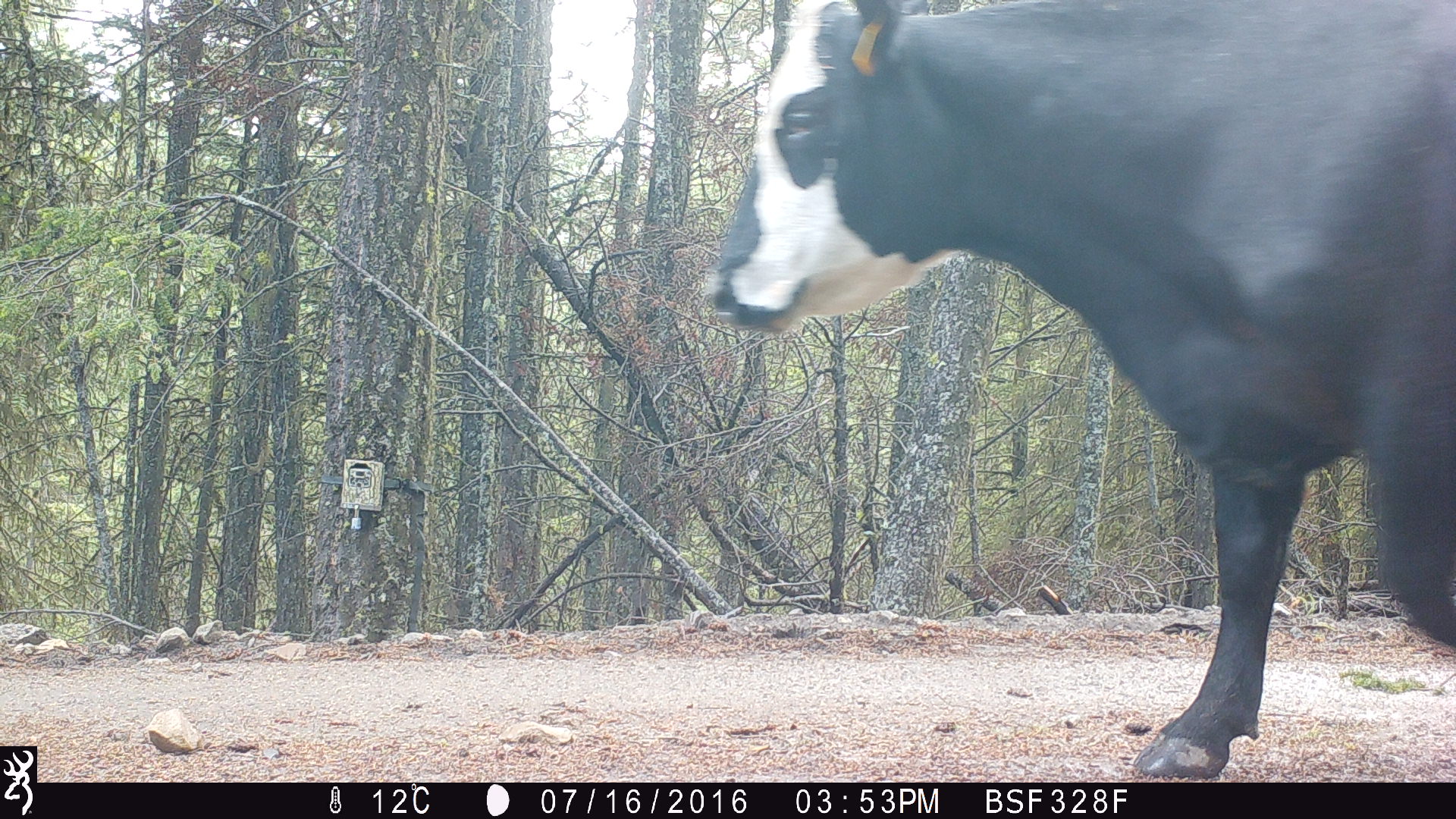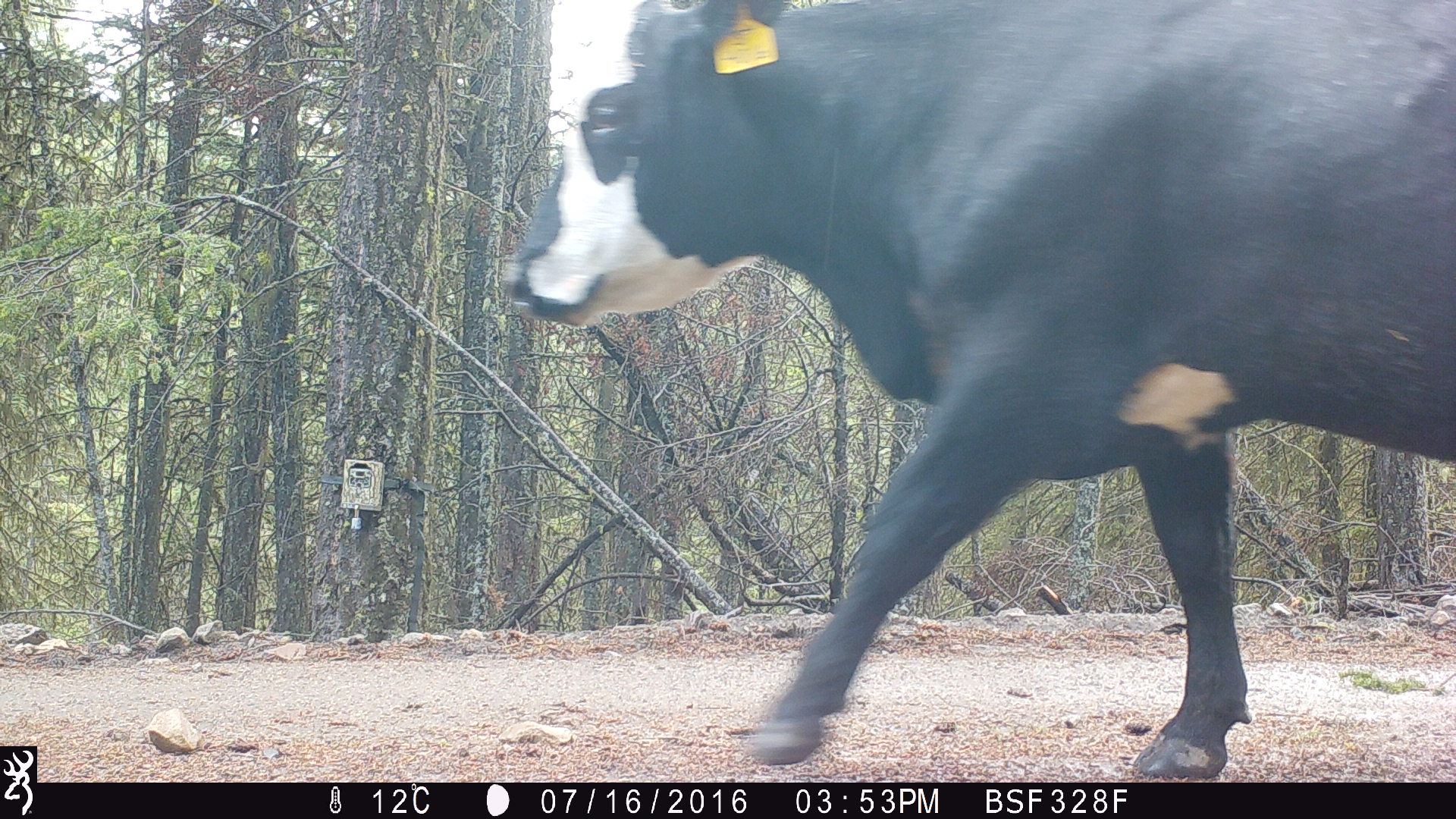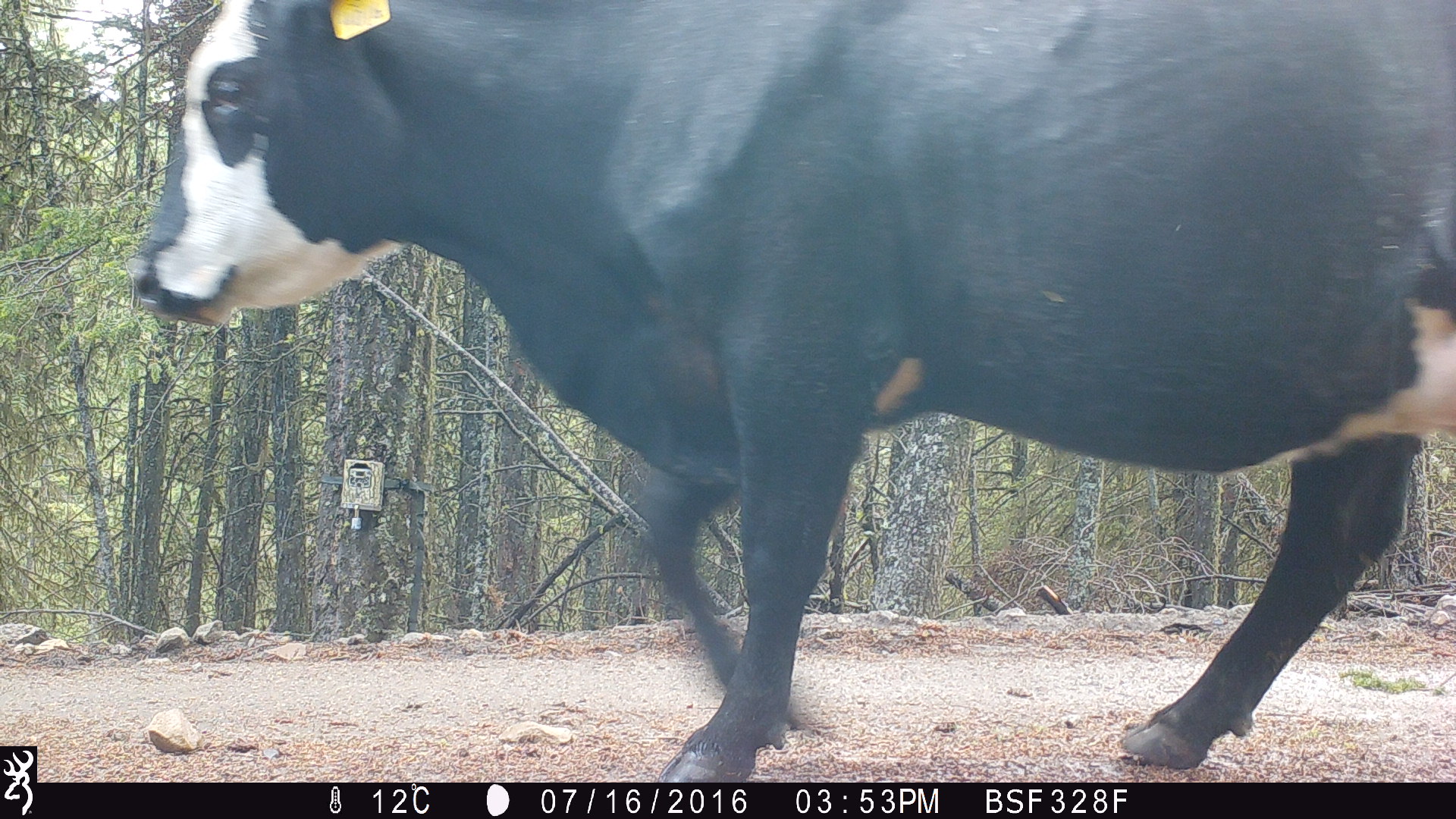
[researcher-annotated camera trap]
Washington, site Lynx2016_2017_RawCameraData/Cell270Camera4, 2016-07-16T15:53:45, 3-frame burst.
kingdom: Animalia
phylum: Chordata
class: Mammalia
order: Artiodactyla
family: Bovidae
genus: Bos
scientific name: Bos taurus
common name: domestic cattle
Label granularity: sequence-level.